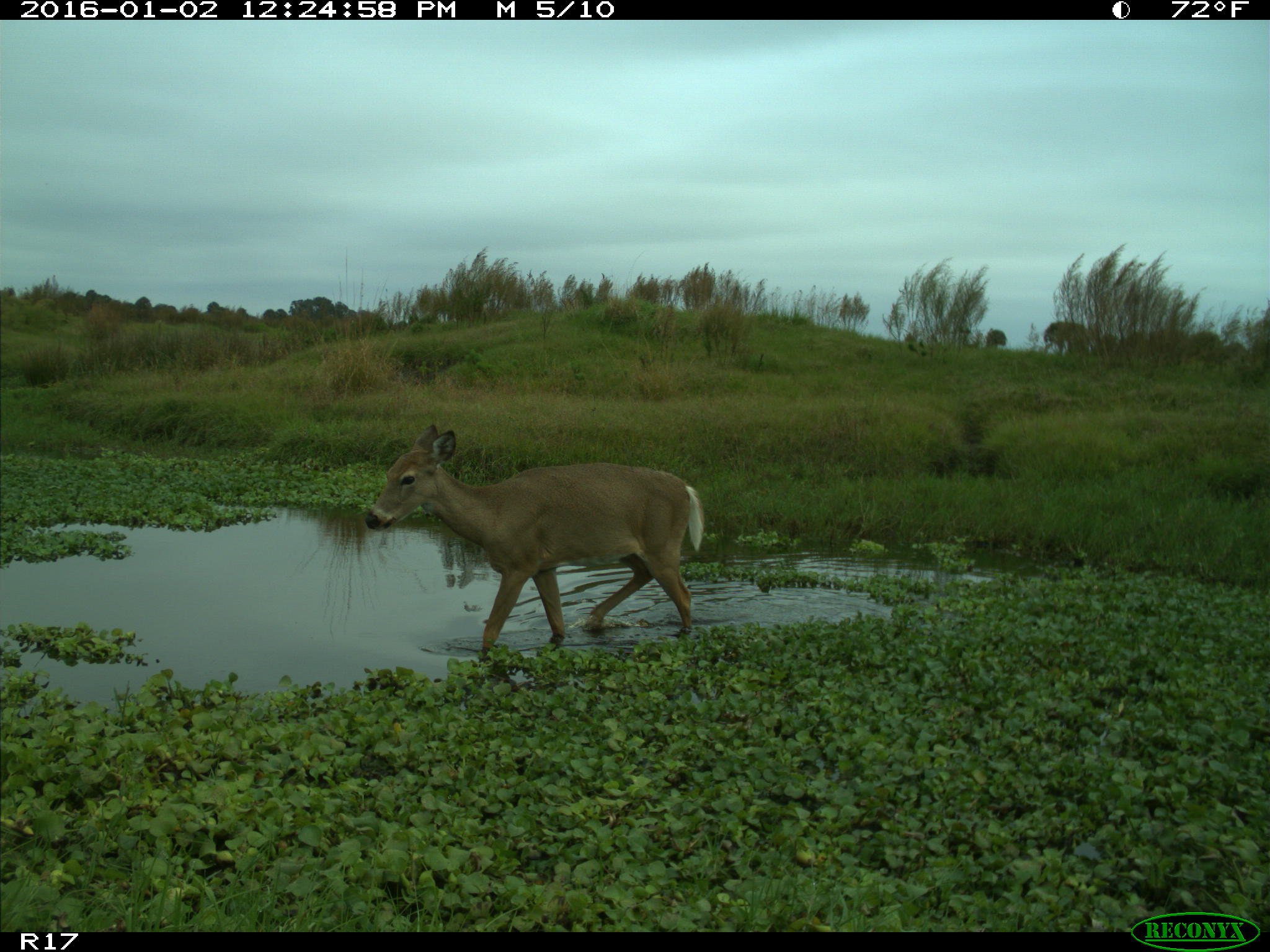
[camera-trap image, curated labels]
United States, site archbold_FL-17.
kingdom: Animalia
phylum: Chordata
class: Mammalia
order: Artiodactyla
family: Cervidae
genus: Odocoileus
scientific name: Odocoileus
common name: deer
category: unidentified deer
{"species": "unidentified deer (deer) (Odocoileus)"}